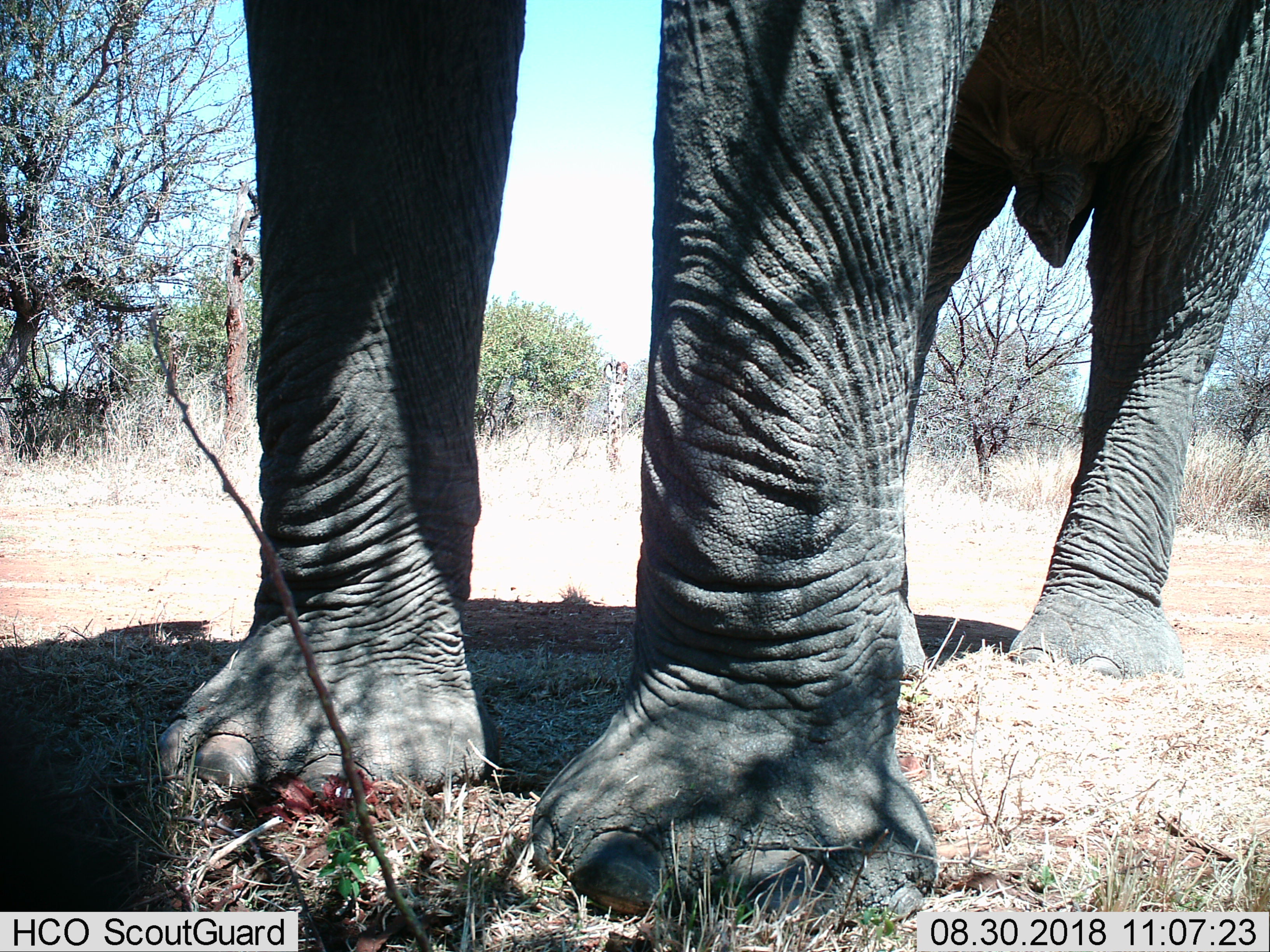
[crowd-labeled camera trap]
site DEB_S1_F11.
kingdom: Animalia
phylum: Chordata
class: Mammalia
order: Proboscidea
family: Elephantidae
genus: Loxodonta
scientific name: Loxodonta africana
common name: african bush elephant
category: elephant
Elephant (african bush elephant) (Loxodonta africana), count 1. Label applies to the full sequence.